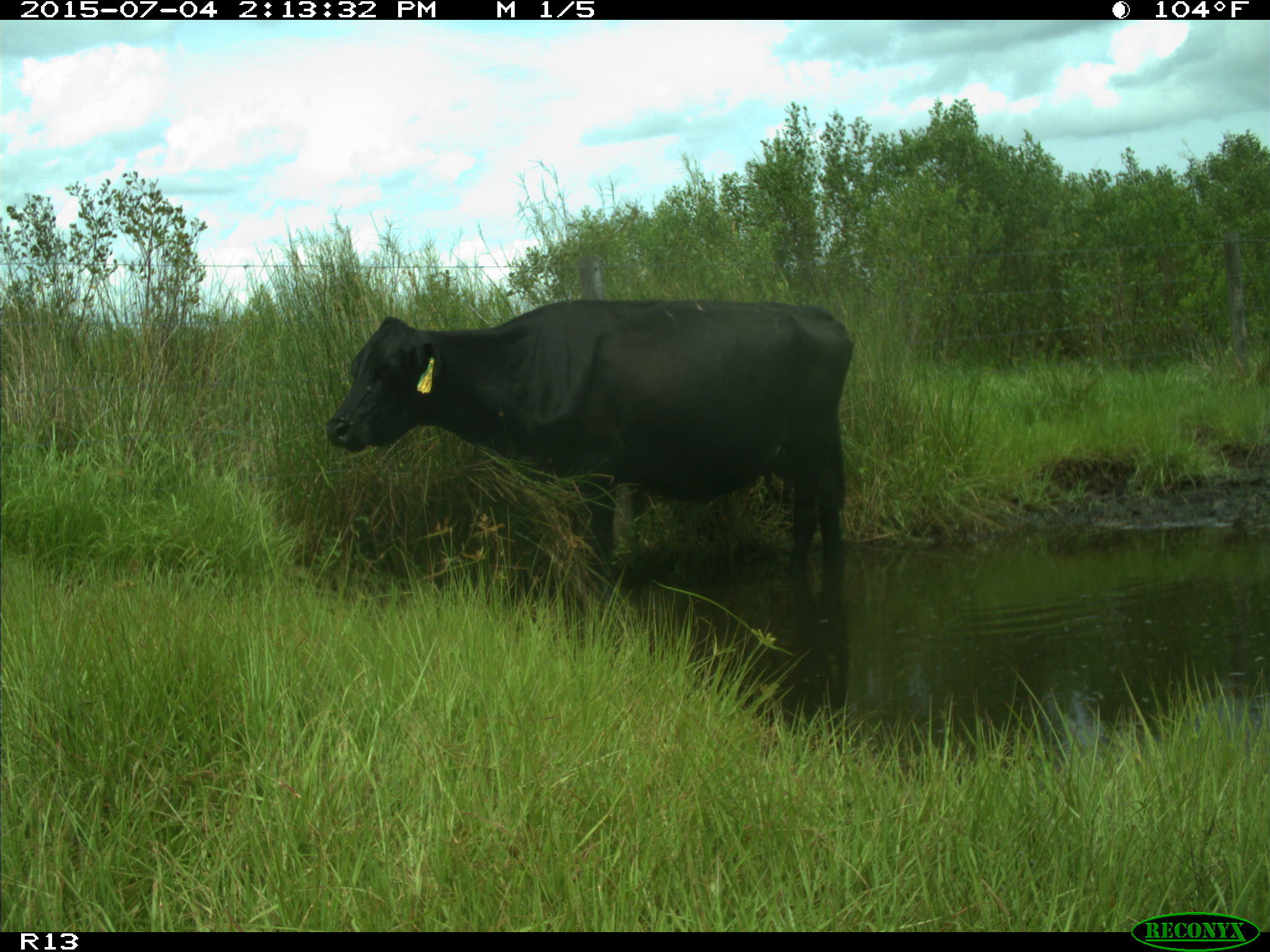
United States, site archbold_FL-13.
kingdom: Animalia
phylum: Chordata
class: Mammalia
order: Artiodactyla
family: Bovidae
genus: Bos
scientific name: Bos taurus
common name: domestic cow